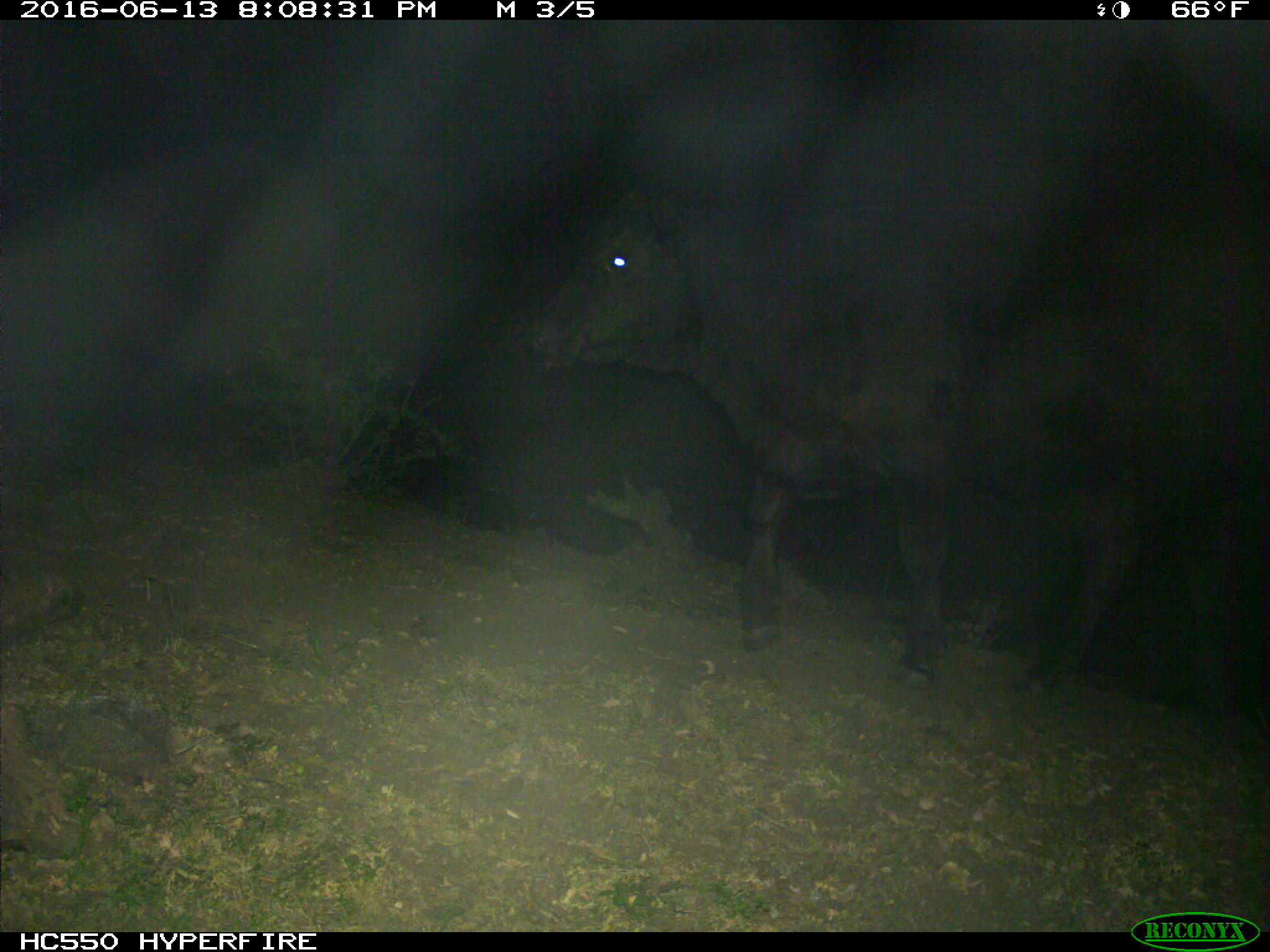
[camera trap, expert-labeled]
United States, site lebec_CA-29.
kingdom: Animalia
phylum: Chordata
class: Mammalia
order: Artiodactyla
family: Bovidae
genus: Bos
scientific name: Bos taurus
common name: domestic cow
Bos taurus (domestic cow).